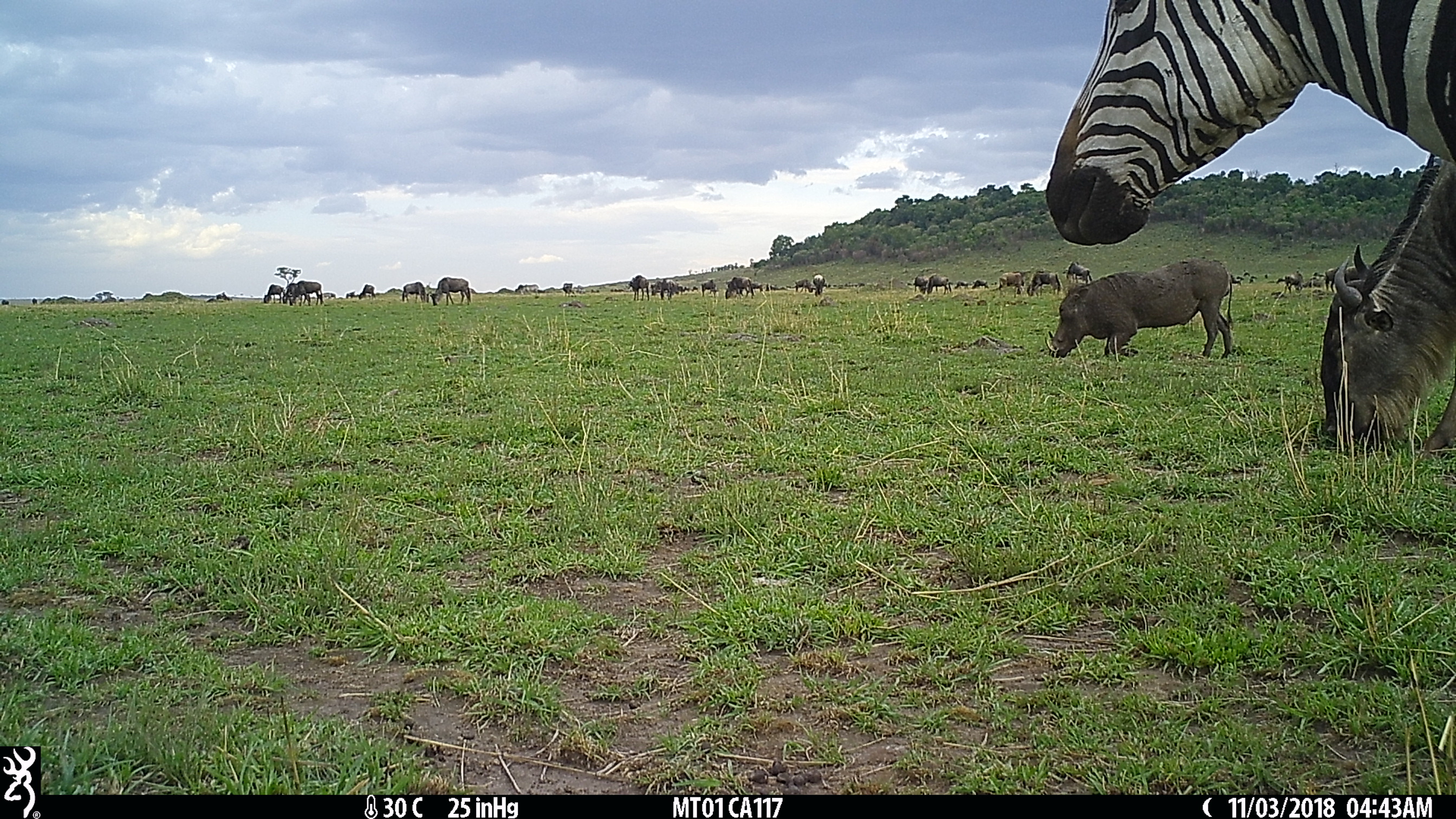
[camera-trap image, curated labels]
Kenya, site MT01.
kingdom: Animalia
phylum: Chordata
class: Mammalia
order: Artiodactyla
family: Bovidae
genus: Connochaetes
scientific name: Connochaetes taurinus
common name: blue wildebeest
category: wildebeest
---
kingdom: Animalia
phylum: Chordata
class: Mammalia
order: Perissodactyla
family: Equidae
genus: Equus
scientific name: Equus quagga burchellii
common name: burchell's zebra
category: zebra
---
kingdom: Animalia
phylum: Chordata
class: Mammalia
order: Artiodactyla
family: Suidae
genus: Phacochoerus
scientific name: Phacochoerus africanus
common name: common warthog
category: warthog